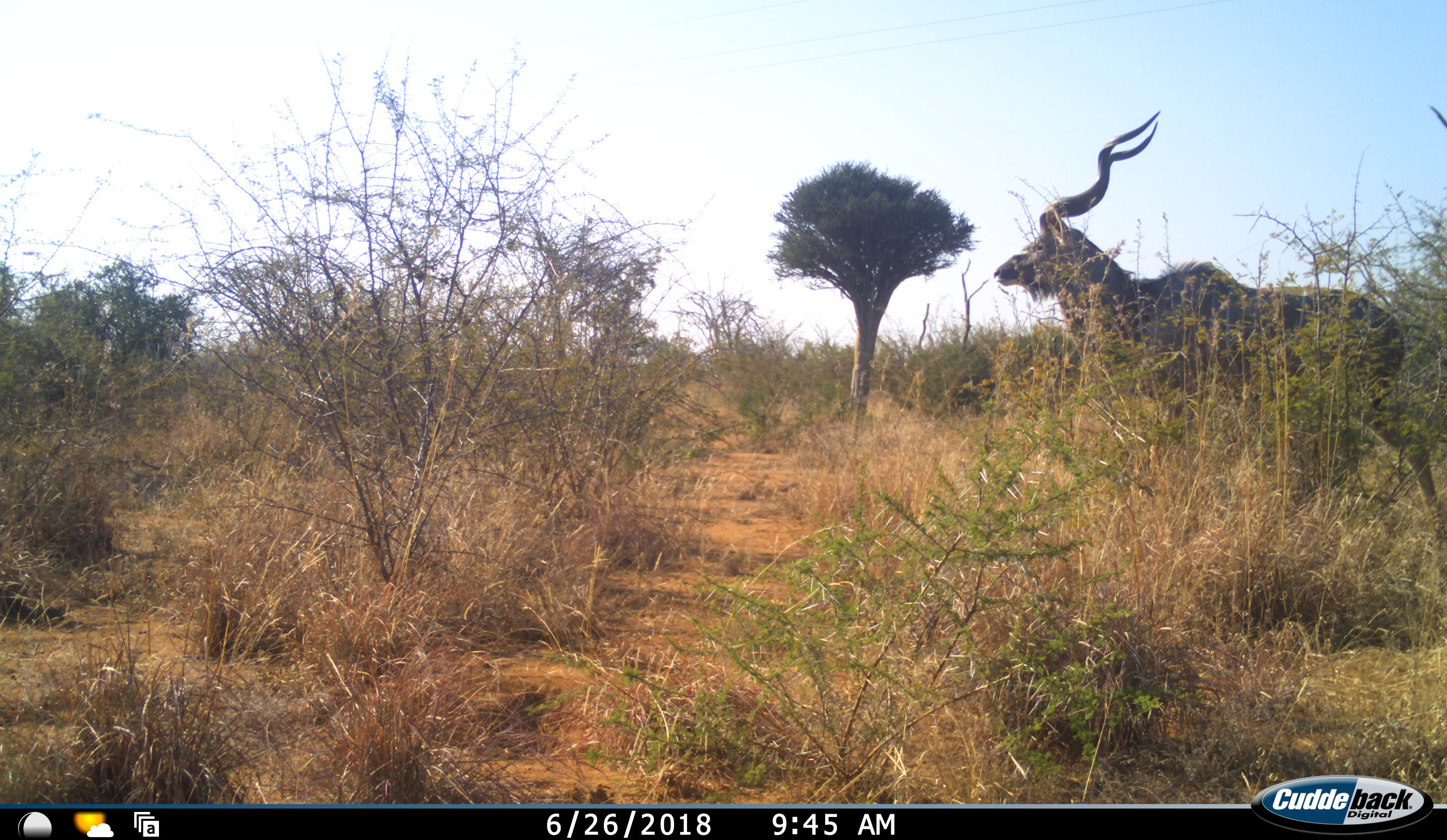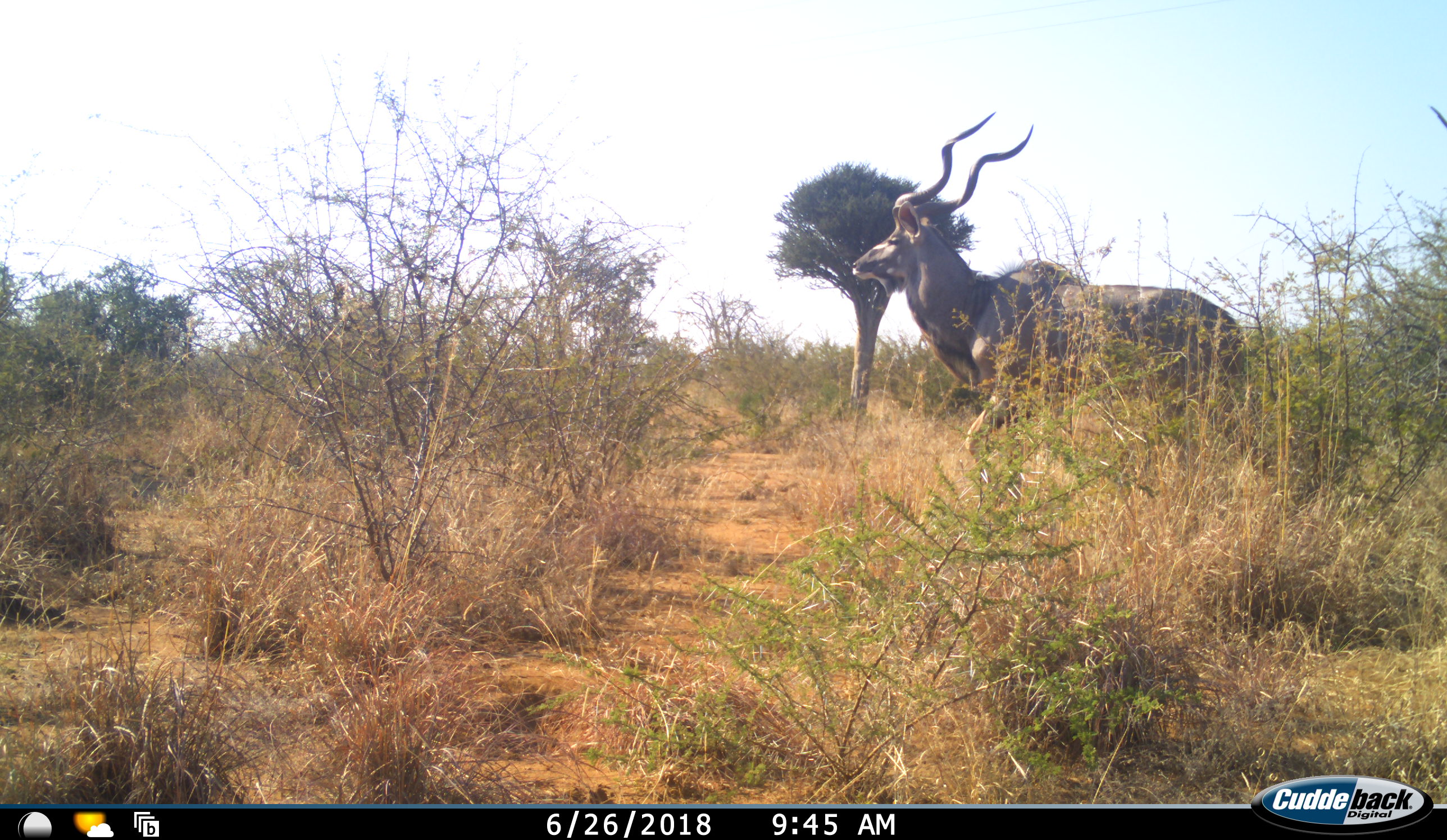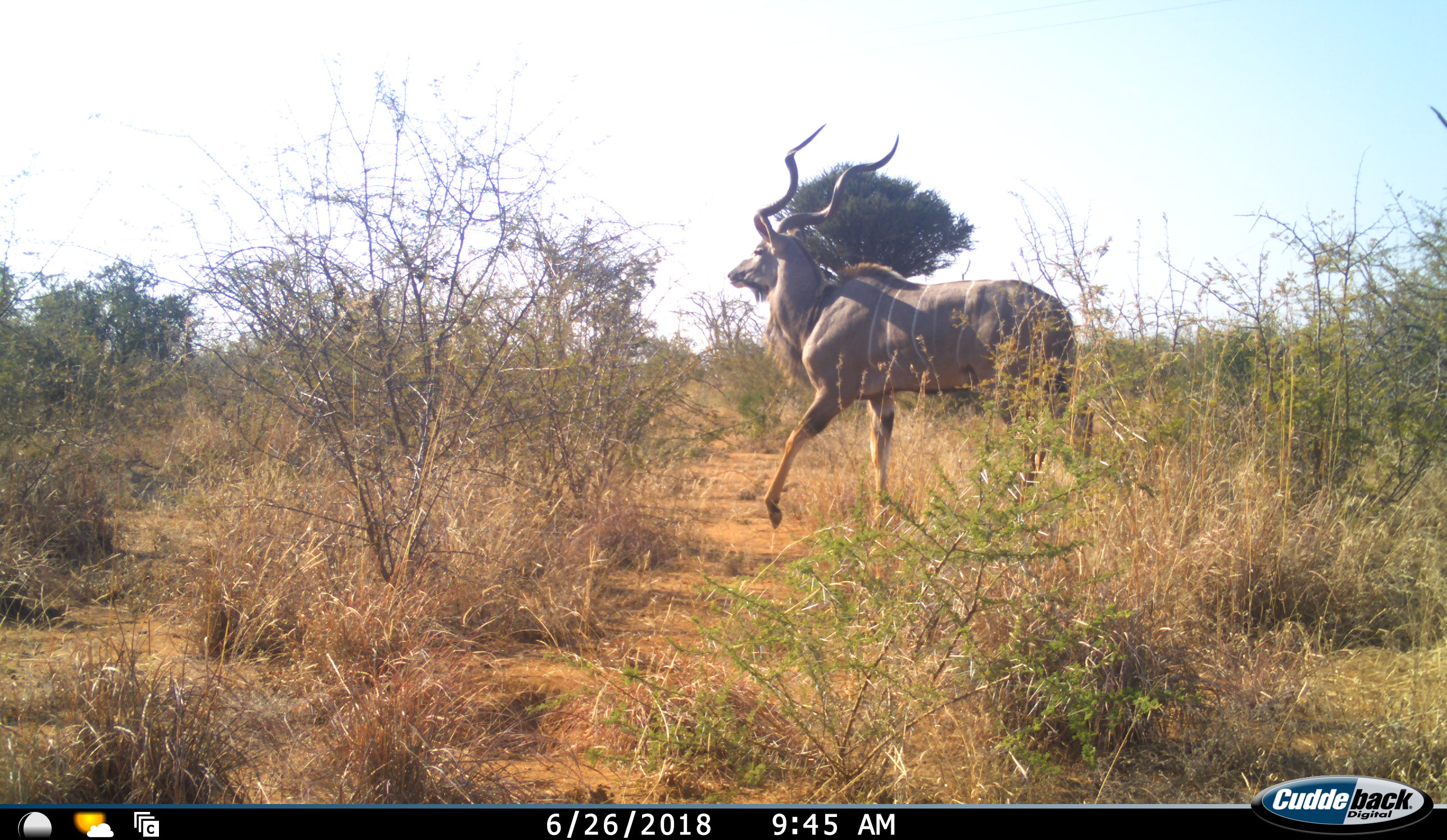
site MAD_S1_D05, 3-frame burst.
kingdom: Animalia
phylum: Chordata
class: Mammalia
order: Artiodactyla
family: Bovidae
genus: Tragelaphus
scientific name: Tragelaphus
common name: kudu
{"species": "kudu (Tragelaphus)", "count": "1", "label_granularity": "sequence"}